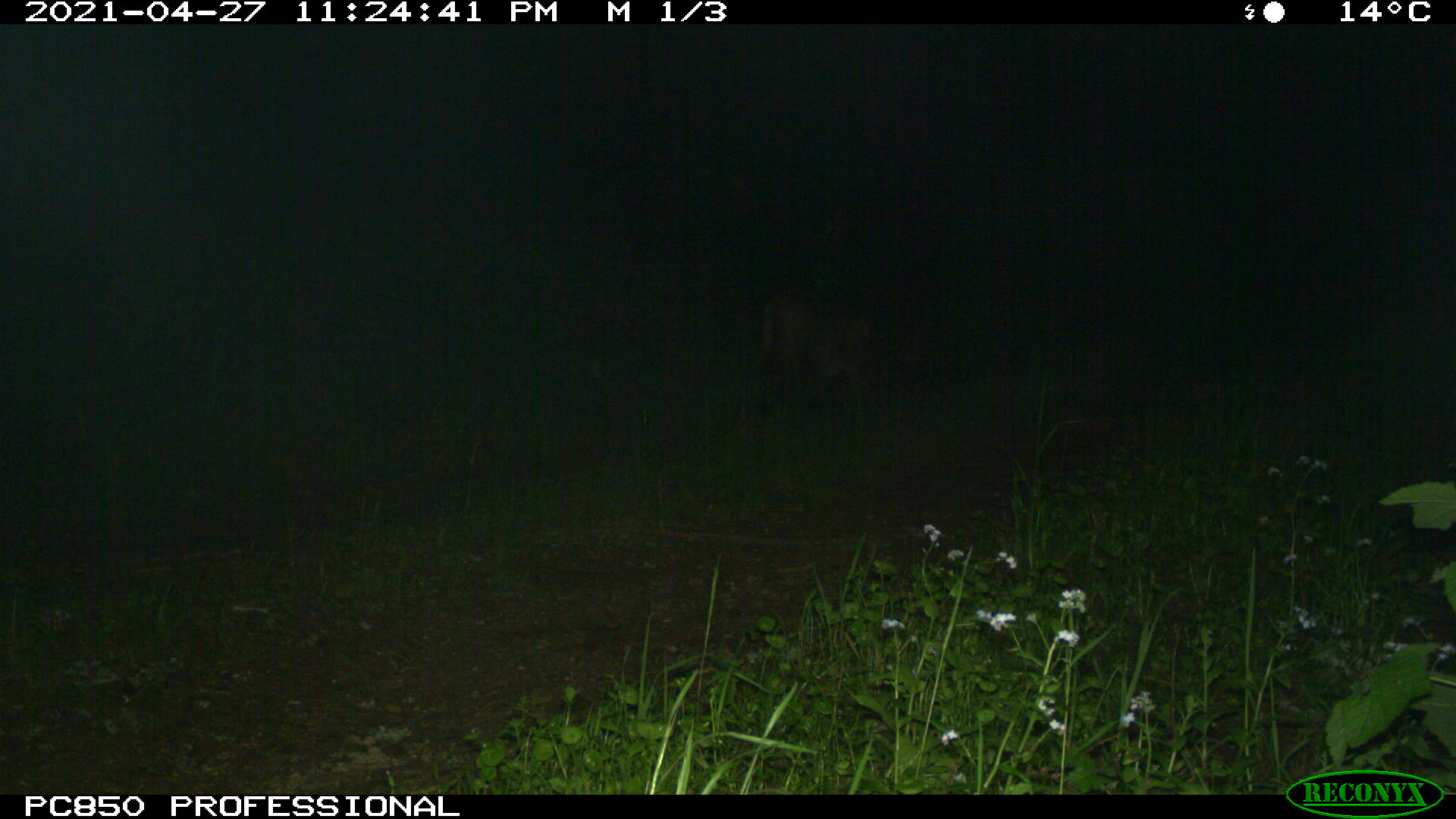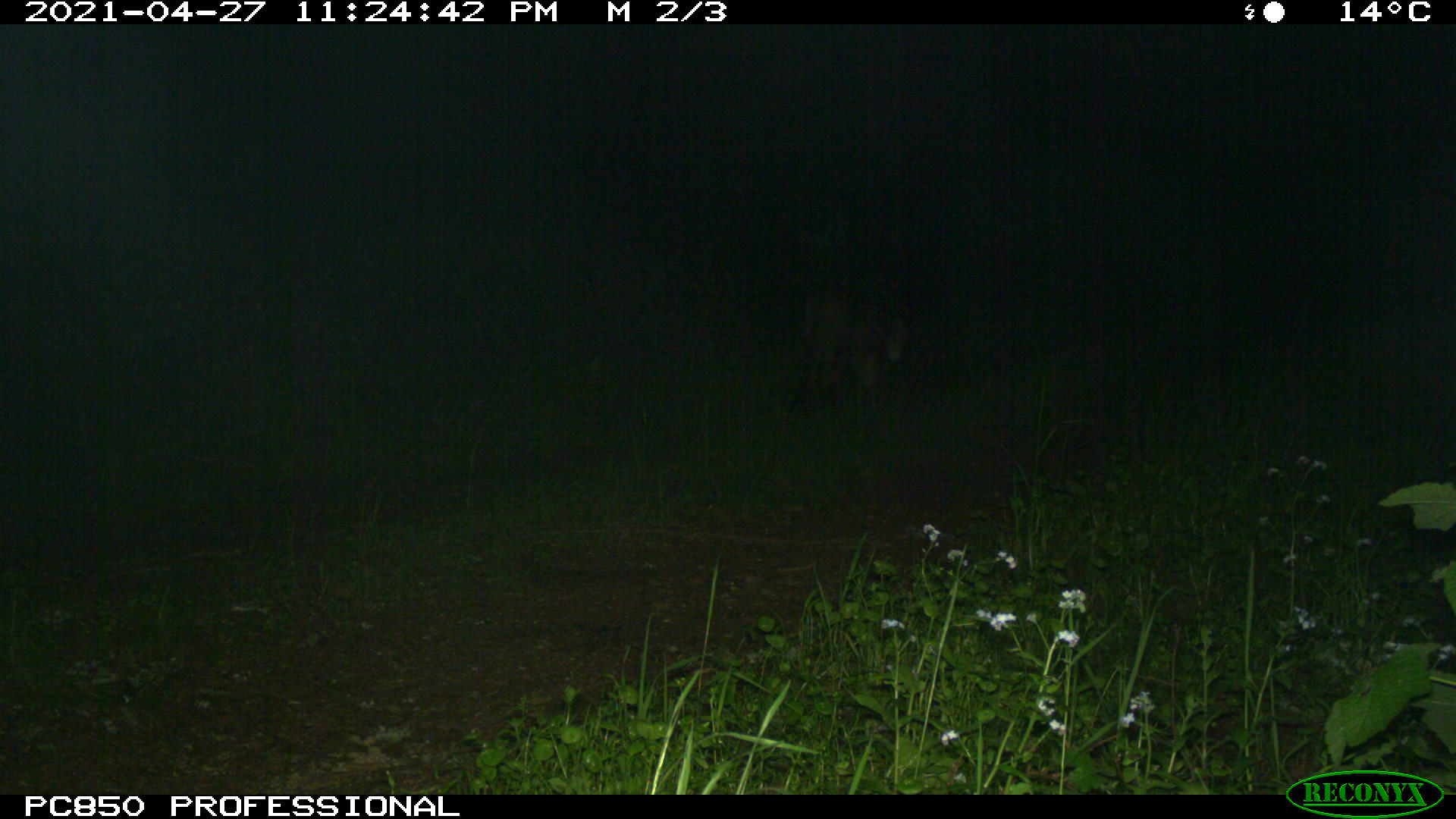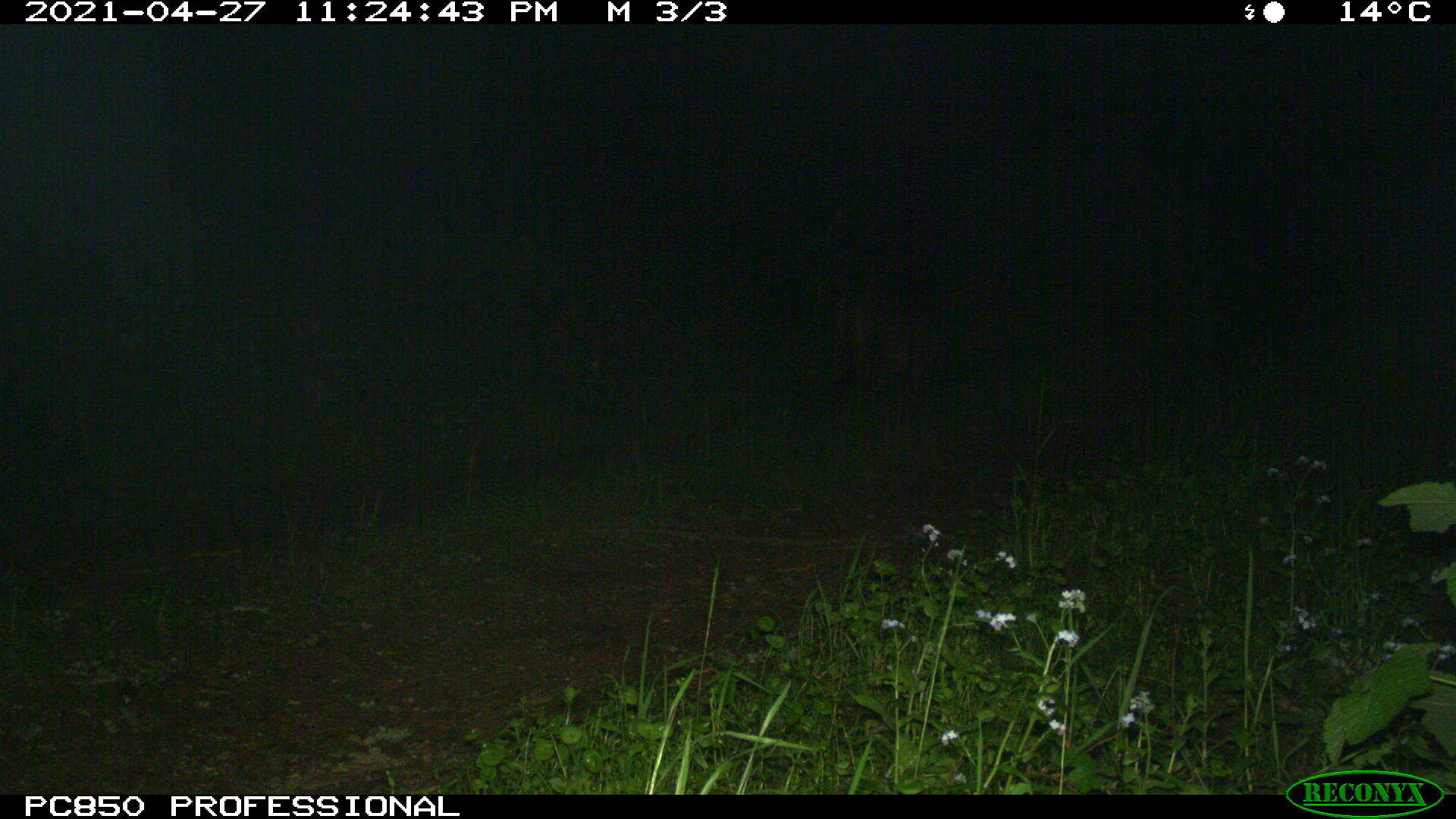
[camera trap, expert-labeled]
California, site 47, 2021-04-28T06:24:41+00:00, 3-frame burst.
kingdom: Animalia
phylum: Chordata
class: Mammalia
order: Carnivora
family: Felidae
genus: Puma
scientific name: Puma concolor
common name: puma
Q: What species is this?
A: Puma (Puma concolor).